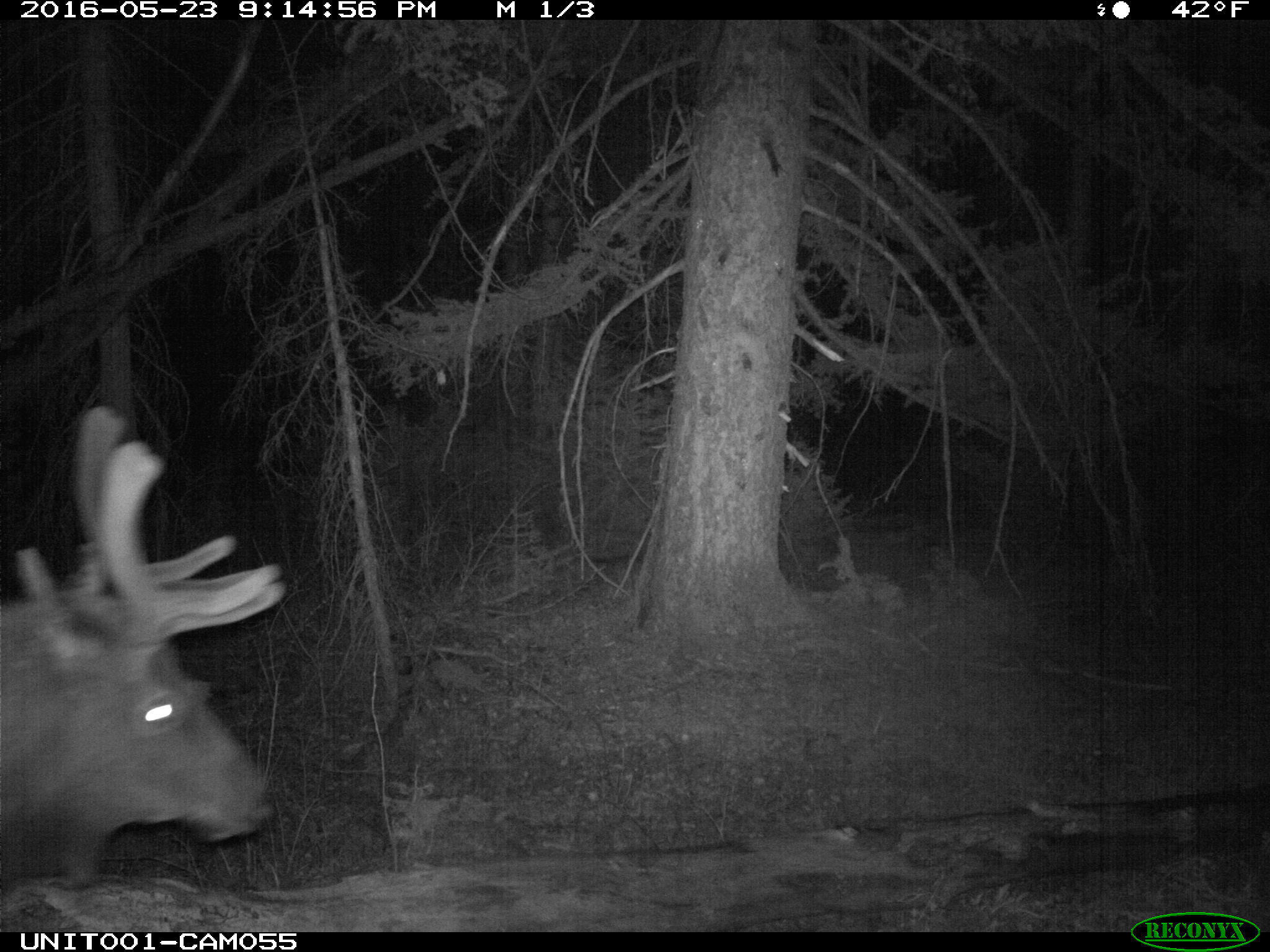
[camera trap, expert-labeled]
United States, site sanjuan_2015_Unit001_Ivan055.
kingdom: Animalia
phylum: Chordata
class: Mammalia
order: Artiodactyla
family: Cervidae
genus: Cervus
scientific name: Cervus elaphus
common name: red deer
Cervus elaphus (red deer).